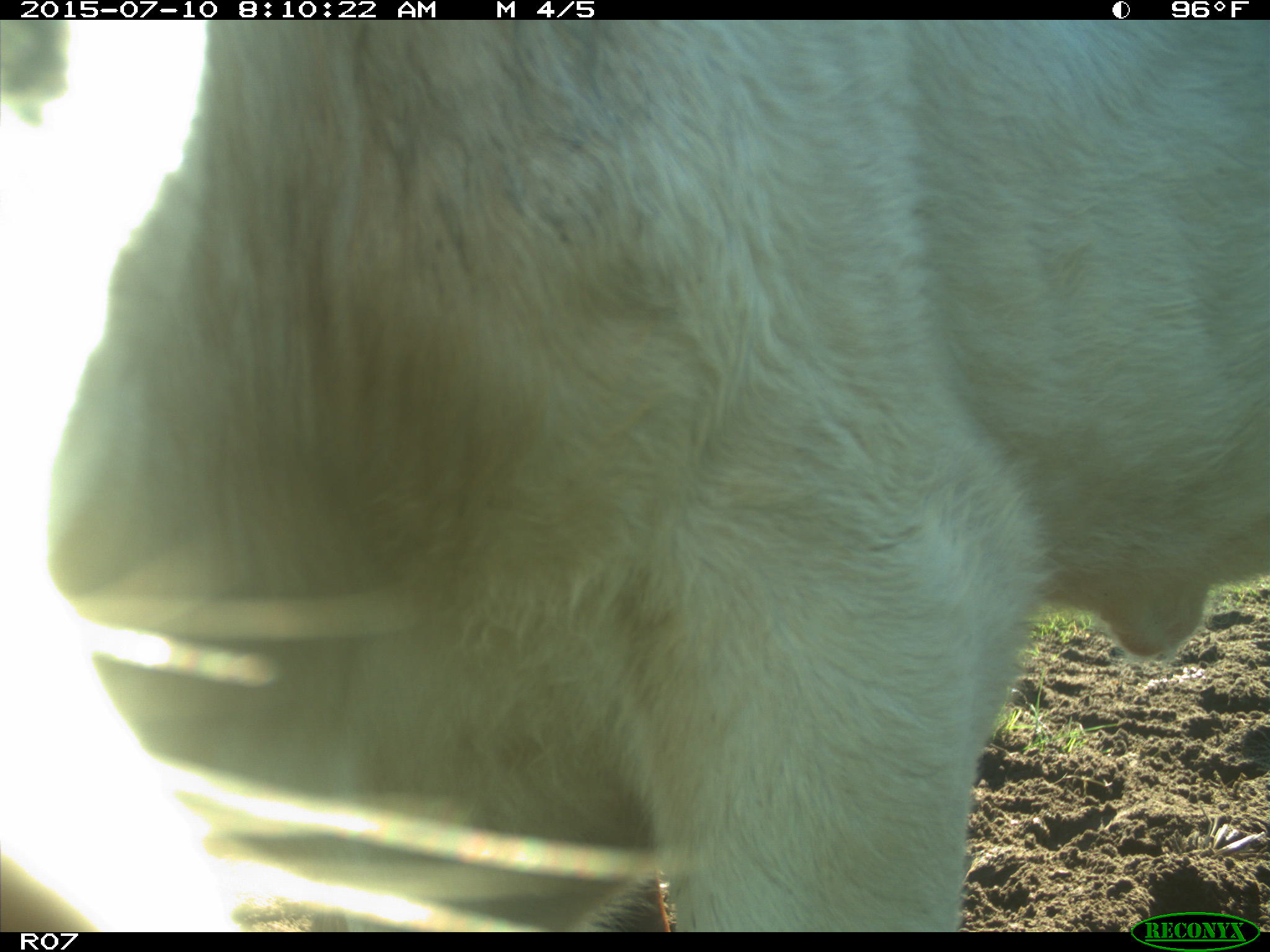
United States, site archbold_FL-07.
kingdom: Animalia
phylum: Chordata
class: Mammalia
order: Artiodactyla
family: Bovidae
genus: Bos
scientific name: Bos taurus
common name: domestic cow